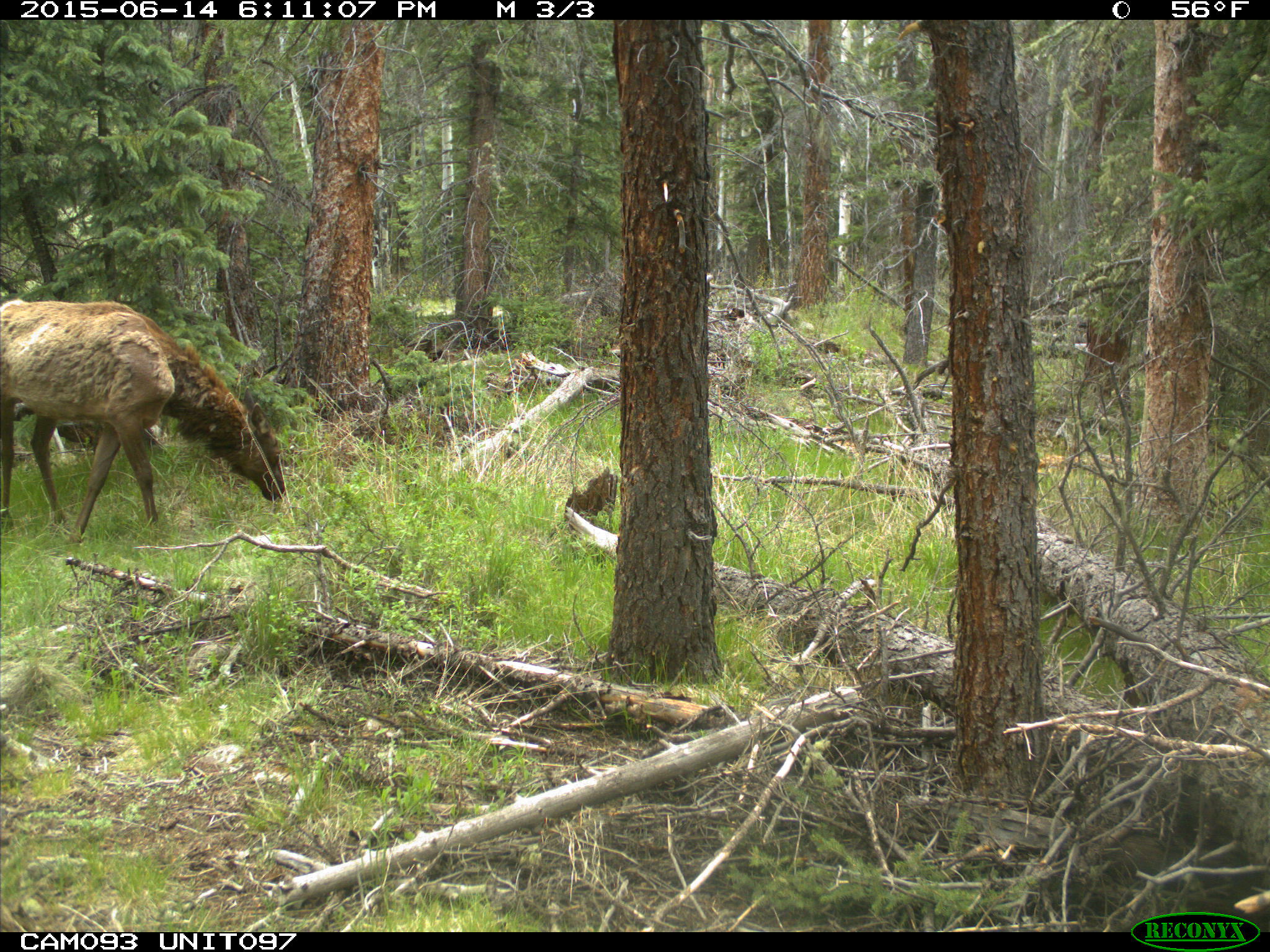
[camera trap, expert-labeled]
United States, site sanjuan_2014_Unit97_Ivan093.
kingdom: Animalia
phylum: Chordata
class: Mammalia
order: Artiodactyla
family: Cervidae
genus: Cervus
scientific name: Cervus elaphus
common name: red deer